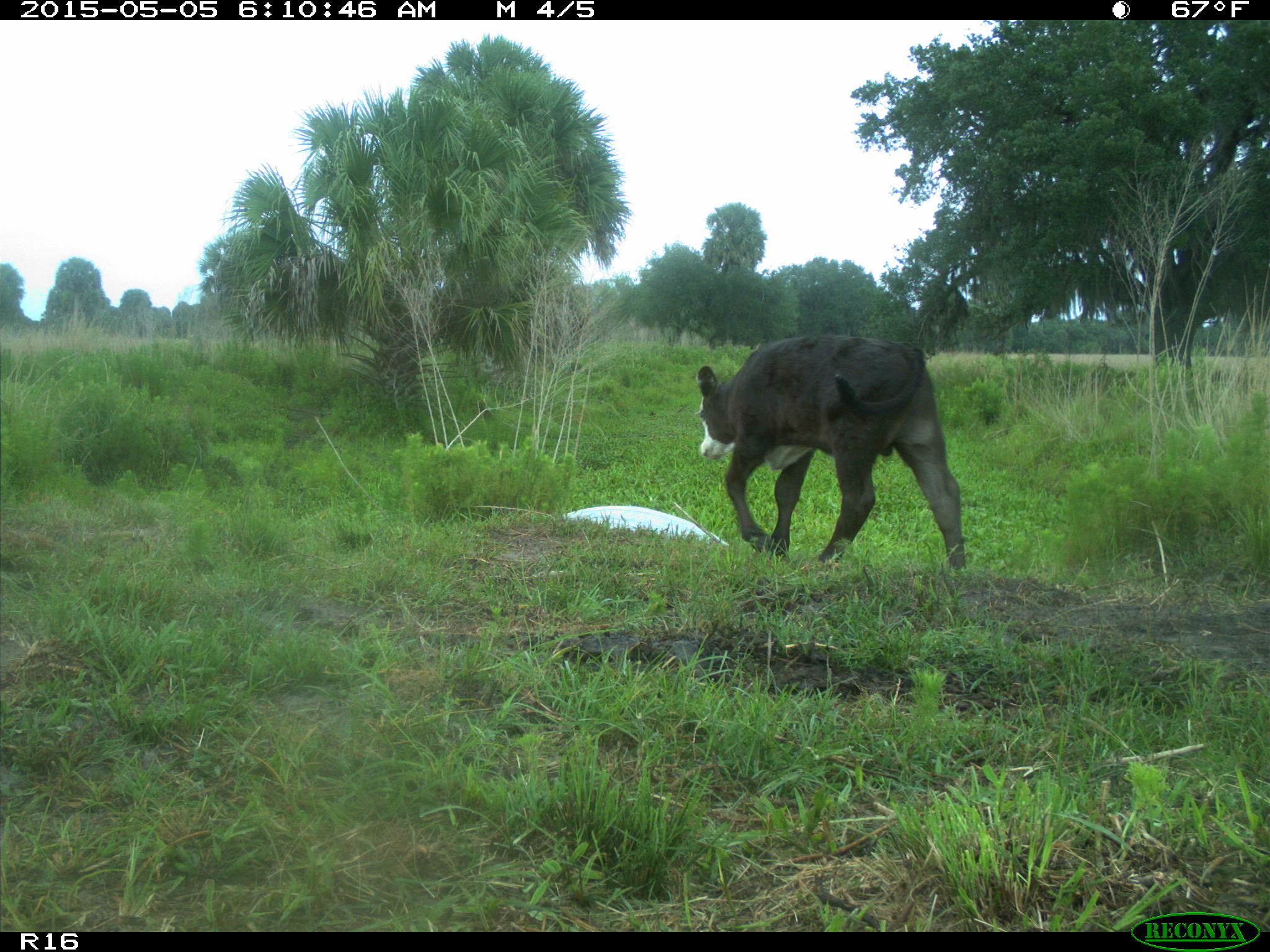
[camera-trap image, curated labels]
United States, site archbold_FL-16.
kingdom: Animalia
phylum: Chordata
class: Mammalia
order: Artiodactyla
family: Bovidae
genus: Bos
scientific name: Bos taurus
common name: domestic cow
Bos taurus (domestic cow).